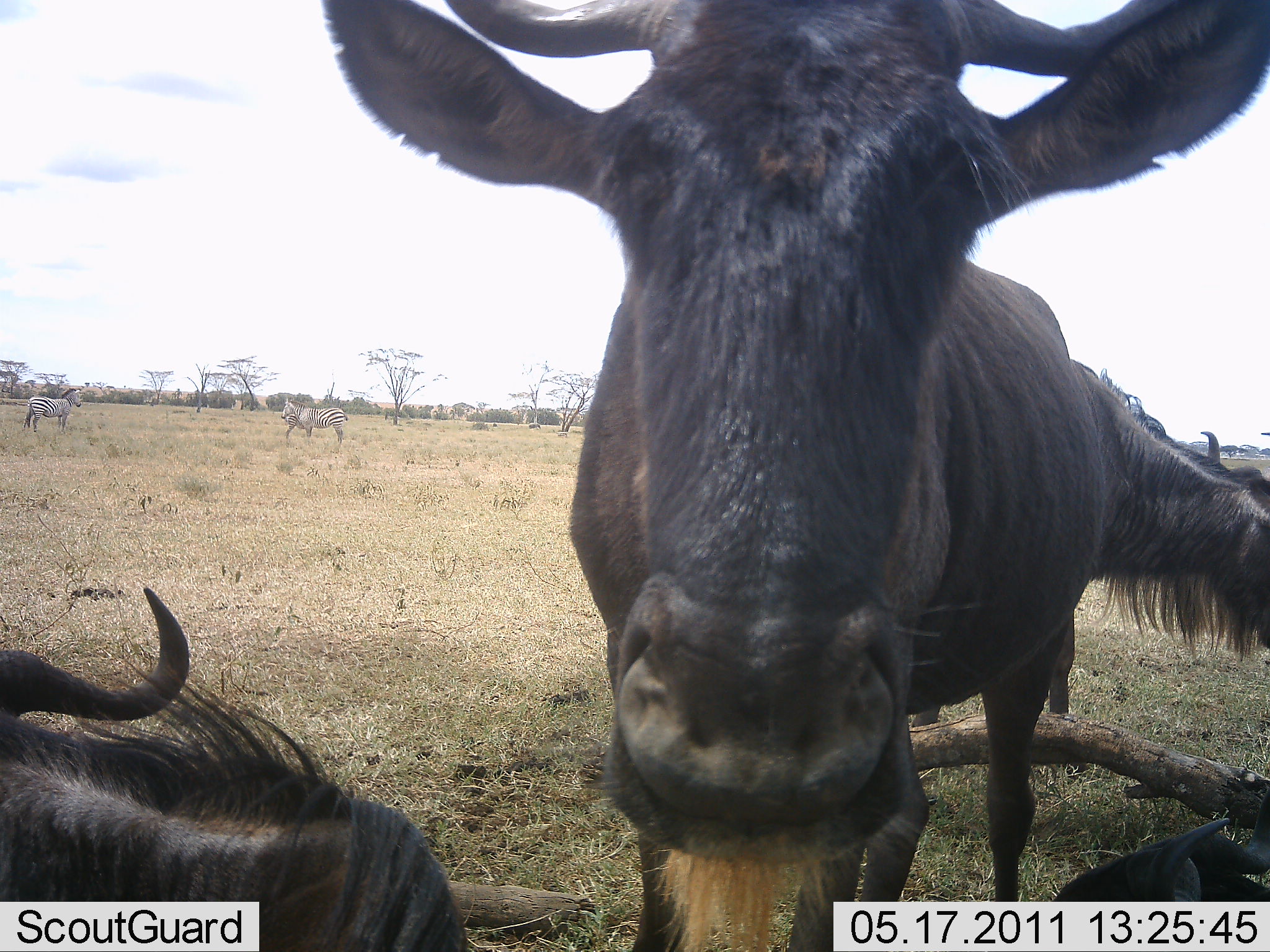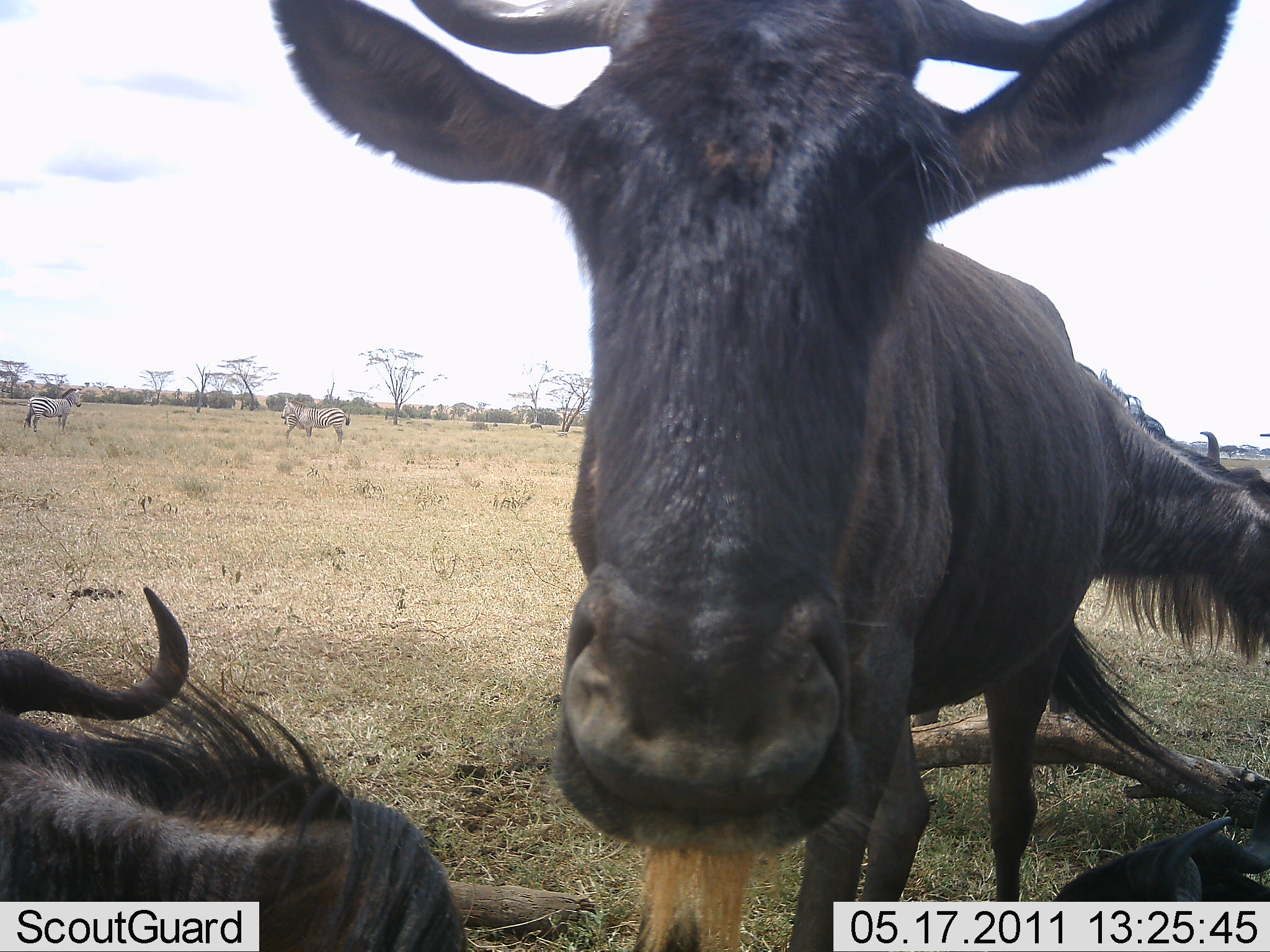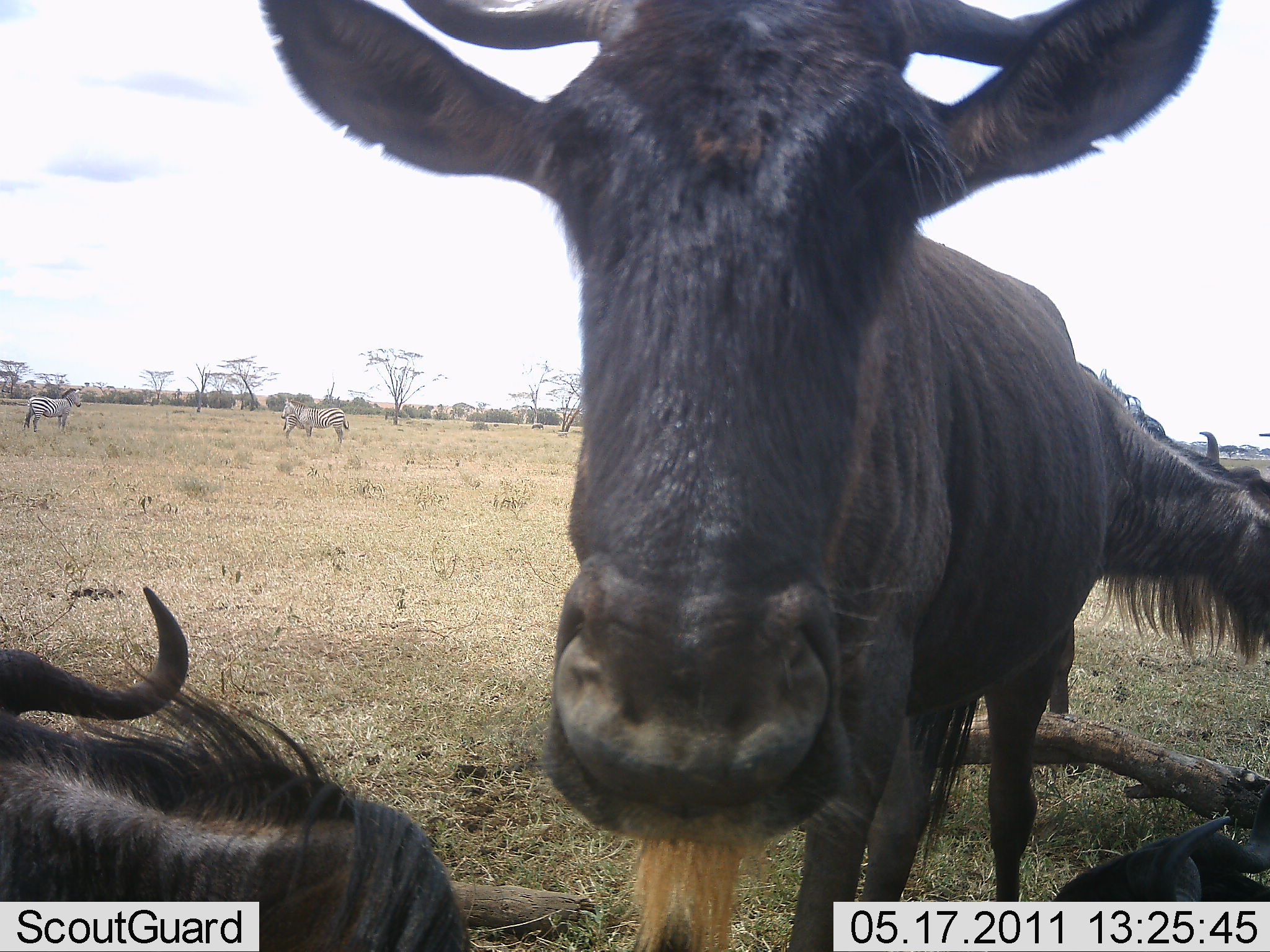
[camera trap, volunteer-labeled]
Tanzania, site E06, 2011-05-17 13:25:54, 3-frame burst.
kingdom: Animalia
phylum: Chordata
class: Mammalia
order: Artiodactyla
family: Bovidae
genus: Connochaetes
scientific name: Connochaetes taurinus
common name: blue wildebeest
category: wildebeest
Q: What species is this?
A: Wildebeest (blue wildebeest) (Connochaetes taurinus).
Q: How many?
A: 3.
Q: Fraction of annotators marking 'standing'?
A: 88%.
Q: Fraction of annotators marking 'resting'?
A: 71%.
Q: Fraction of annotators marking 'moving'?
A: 0%.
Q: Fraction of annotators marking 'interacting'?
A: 0%.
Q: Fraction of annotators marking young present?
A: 0%.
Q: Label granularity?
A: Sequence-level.